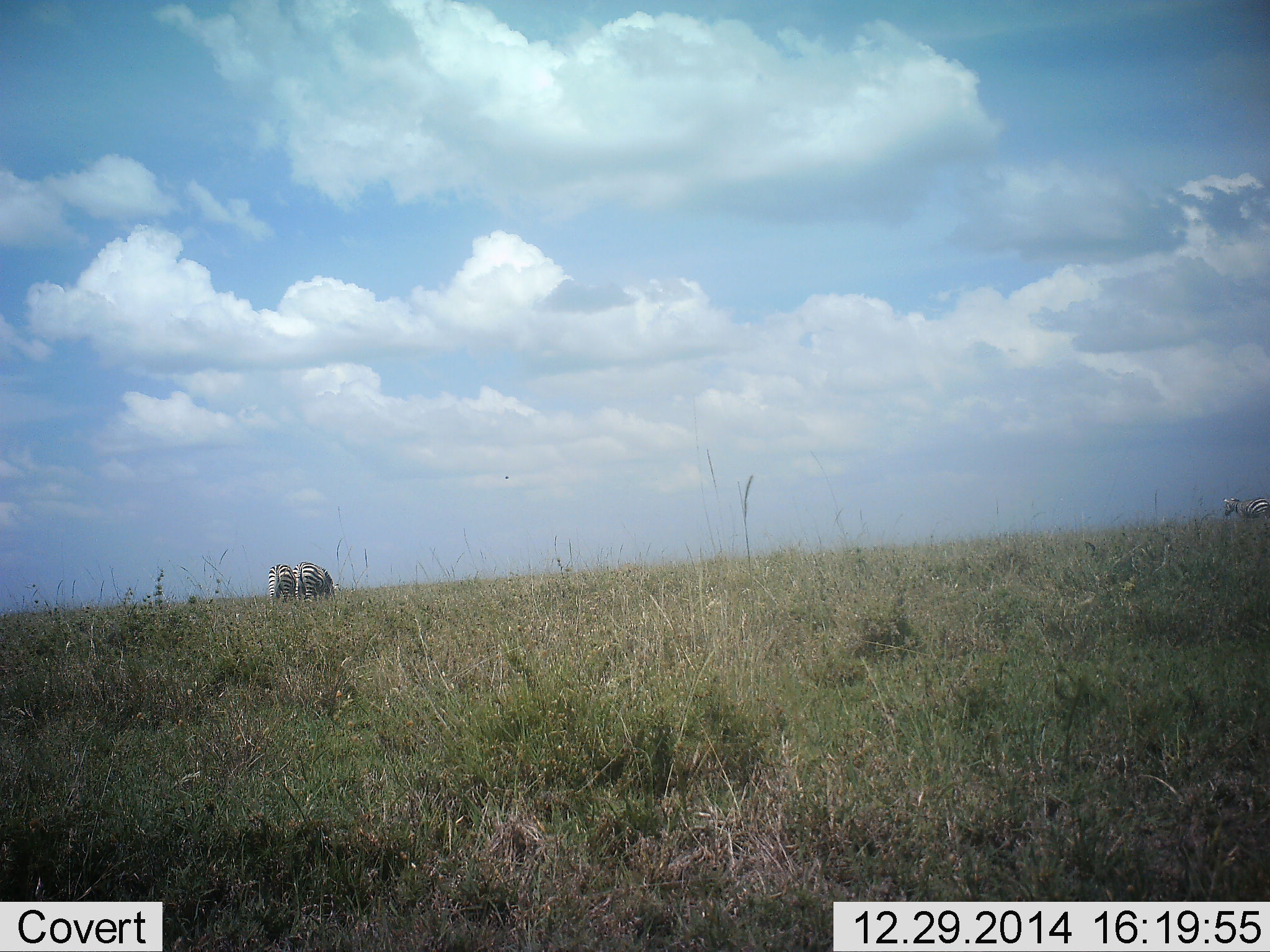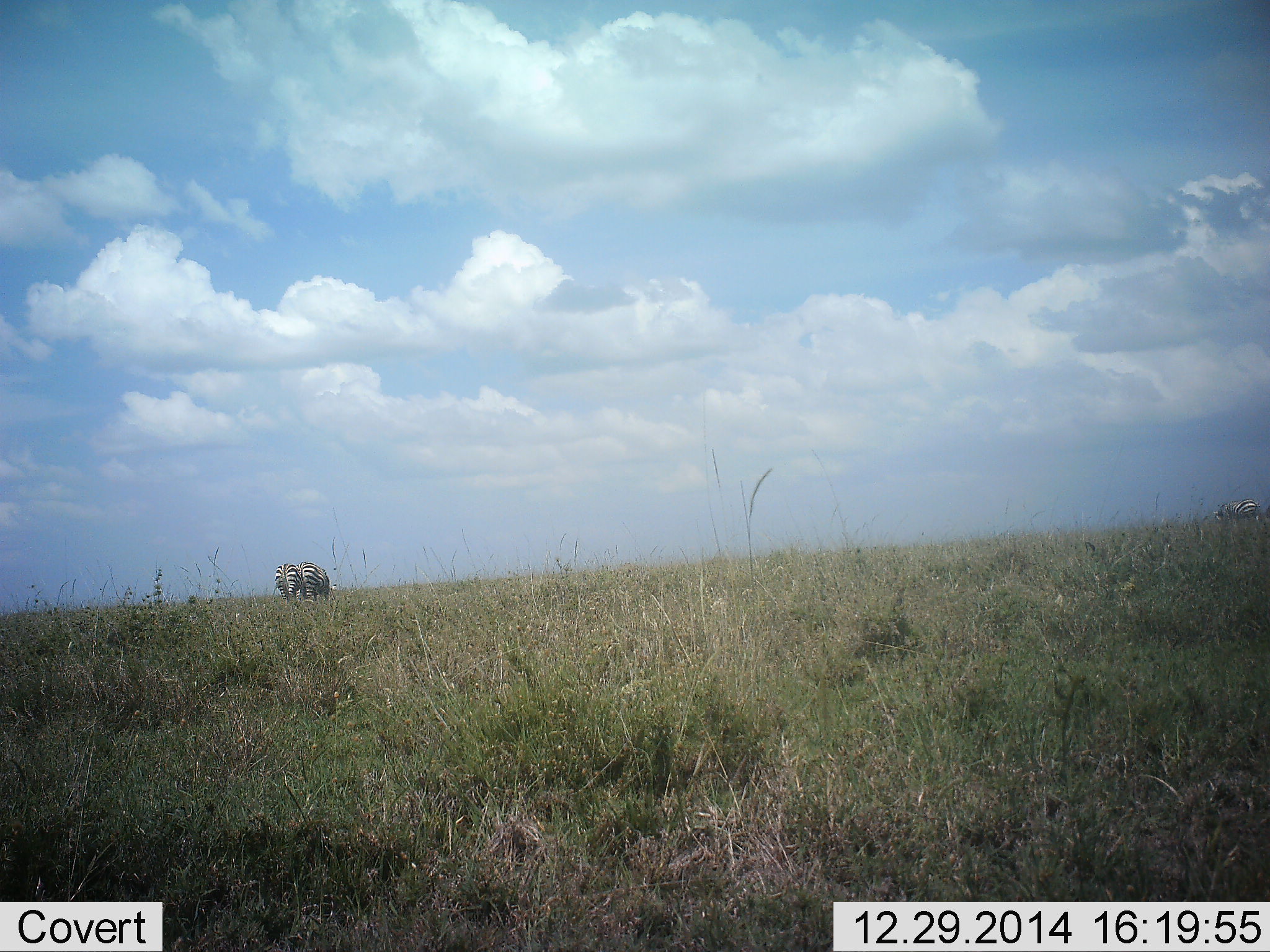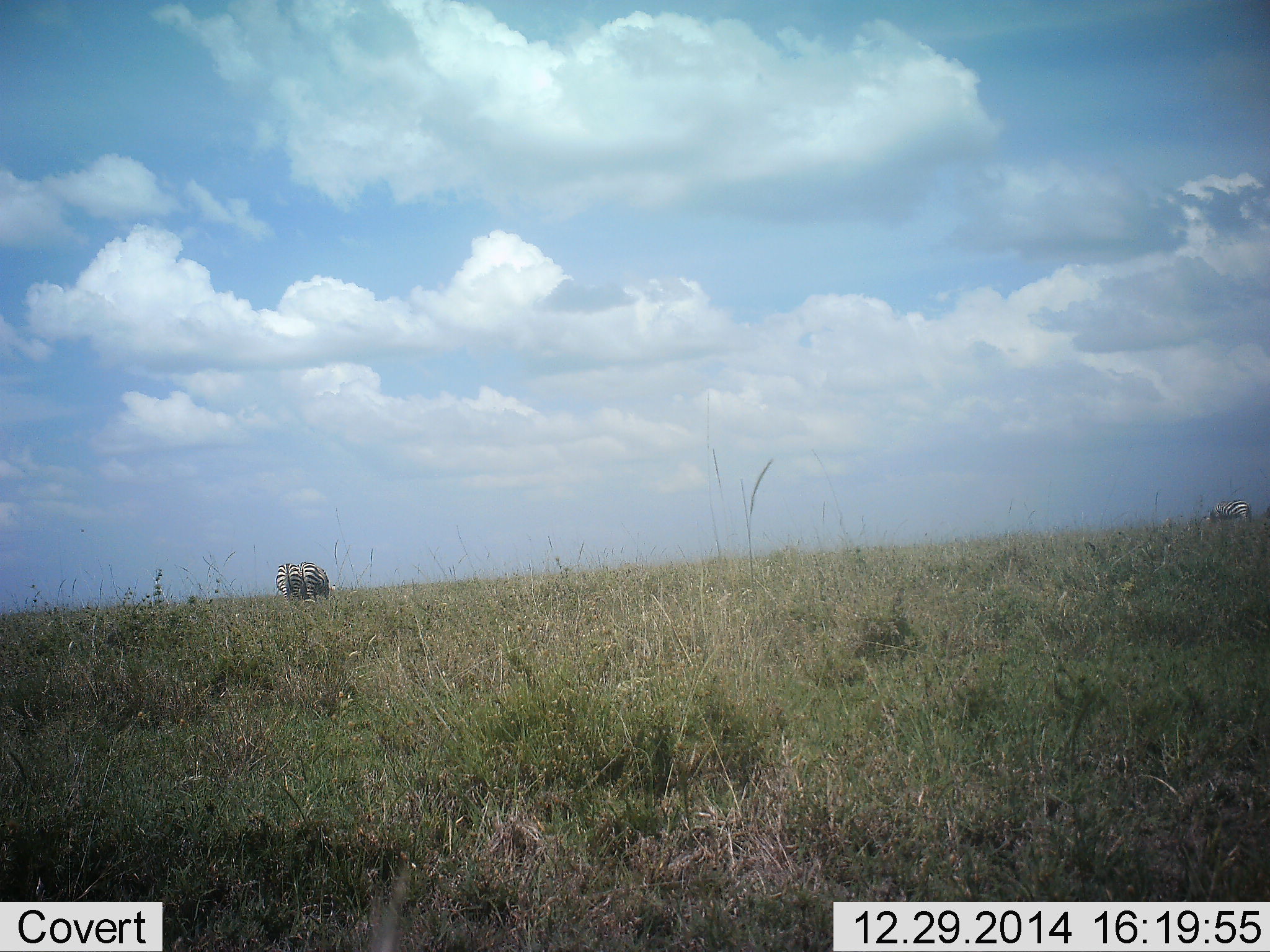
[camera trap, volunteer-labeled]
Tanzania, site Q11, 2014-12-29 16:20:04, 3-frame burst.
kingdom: Animalia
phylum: Chordata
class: Mammalia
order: Perissodactyla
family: Equidae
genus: Equus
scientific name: Equus quagga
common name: plains zebra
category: zebra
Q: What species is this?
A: Zebra (plains zebra) (Equus quagga).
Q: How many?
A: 3.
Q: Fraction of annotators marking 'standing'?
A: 40%.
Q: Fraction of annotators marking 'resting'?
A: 0%.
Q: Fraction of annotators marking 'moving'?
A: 20%.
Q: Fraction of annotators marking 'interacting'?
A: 0%.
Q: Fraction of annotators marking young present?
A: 0%.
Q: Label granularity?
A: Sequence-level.